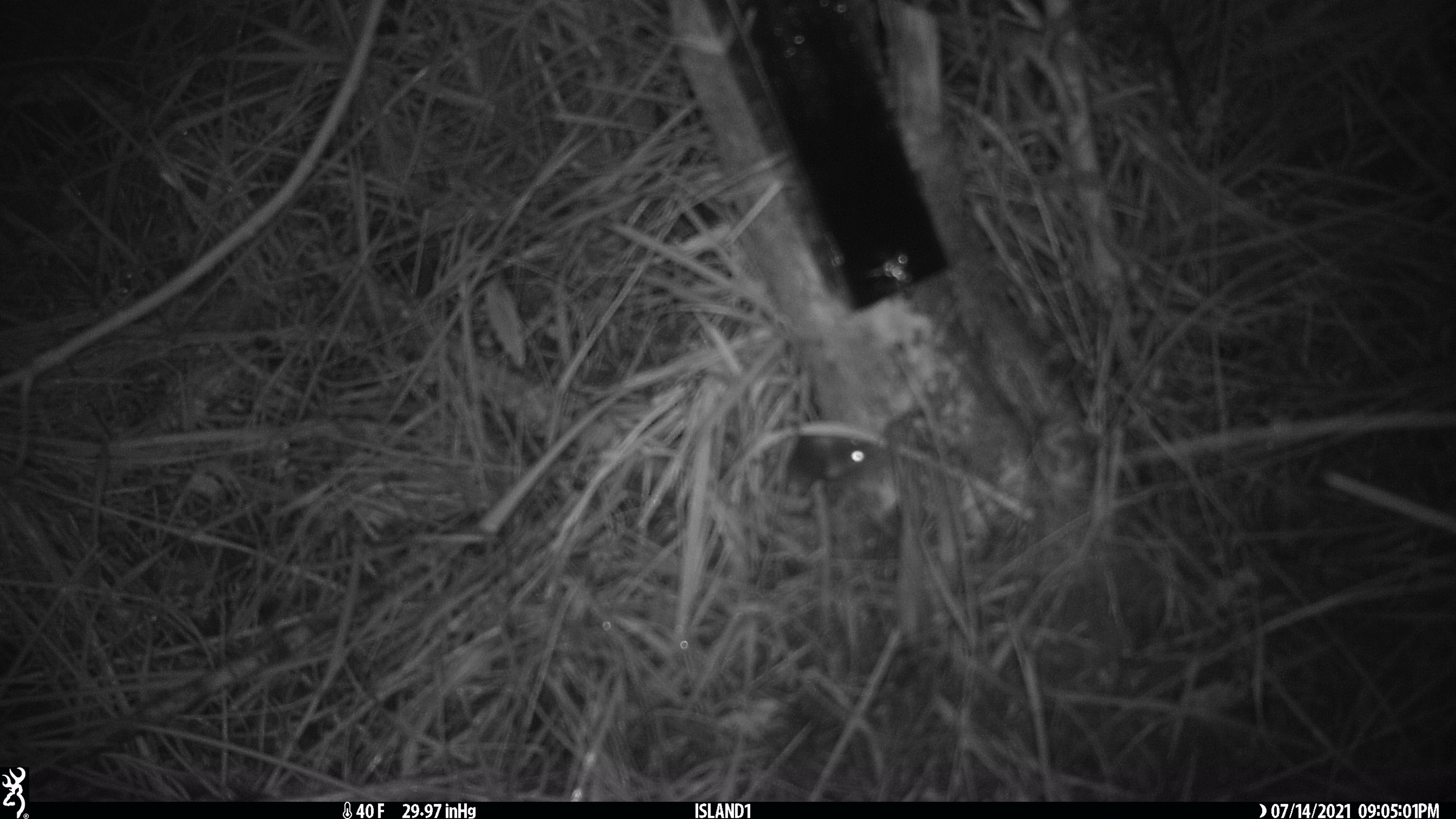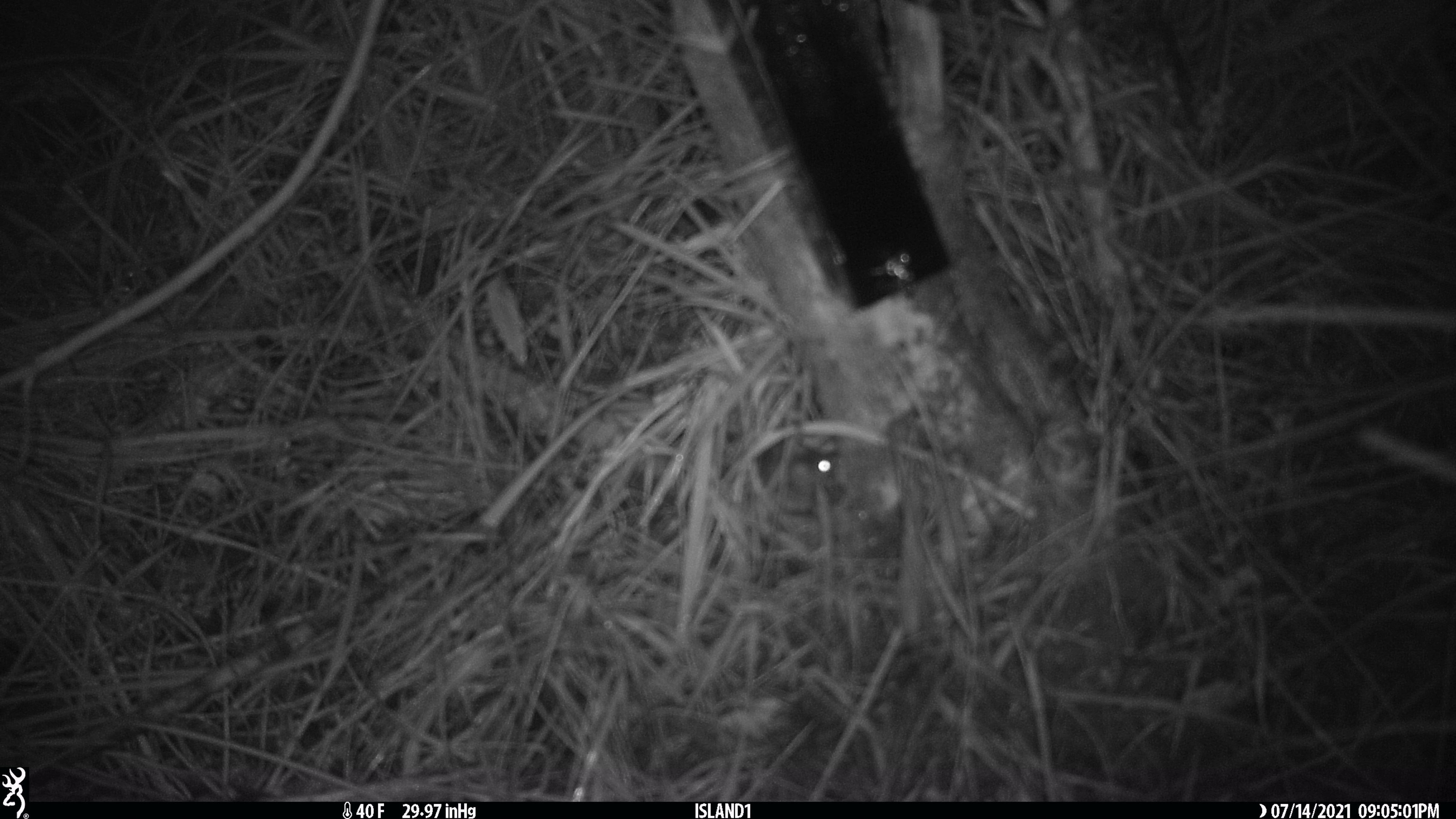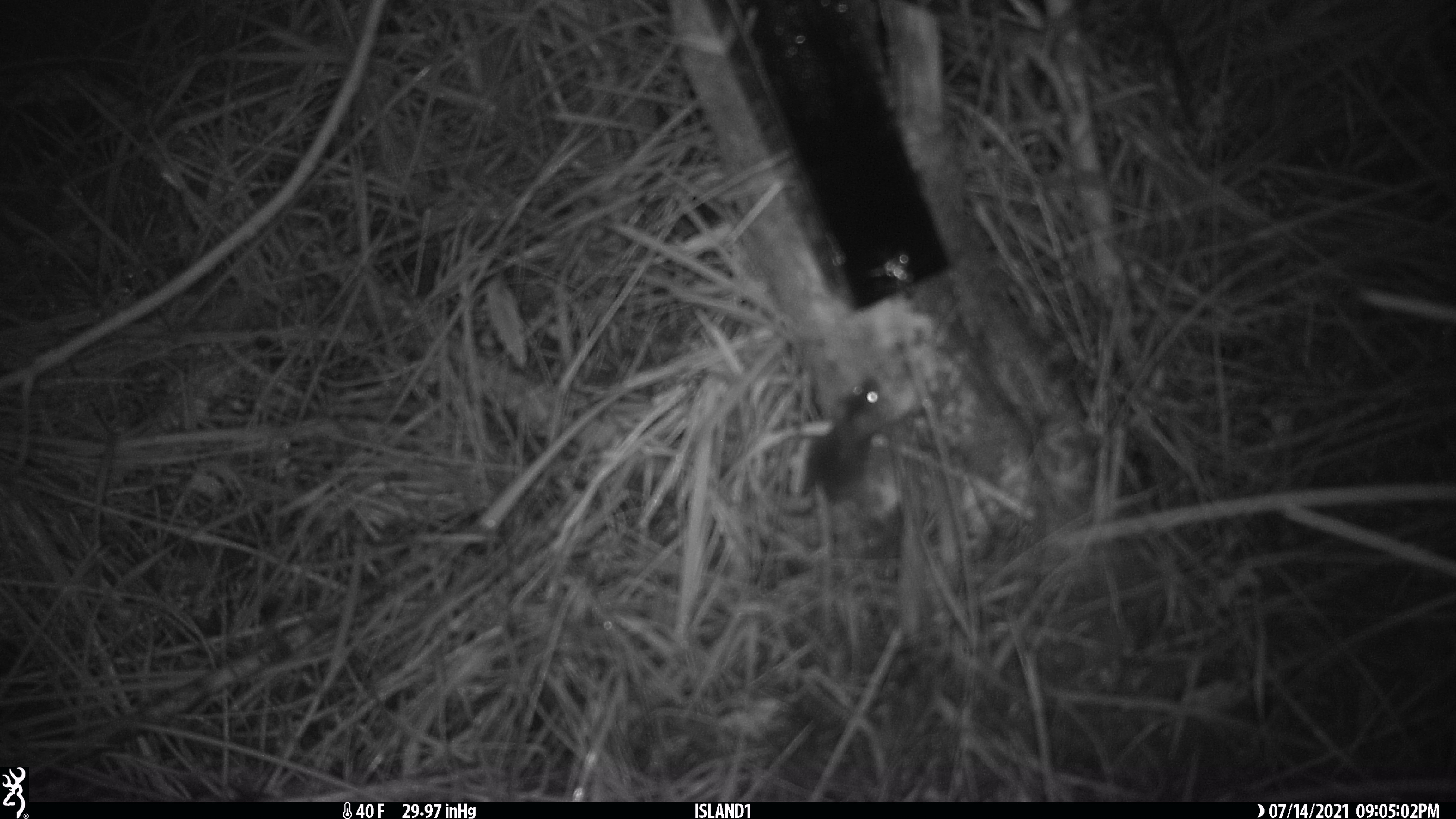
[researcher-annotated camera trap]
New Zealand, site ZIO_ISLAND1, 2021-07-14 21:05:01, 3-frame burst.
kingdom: Animalia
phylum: Chordata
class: Mammalia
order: Rodentia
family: Muridae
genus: Mus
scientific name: Mus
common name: mouse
Mouse (Mus).